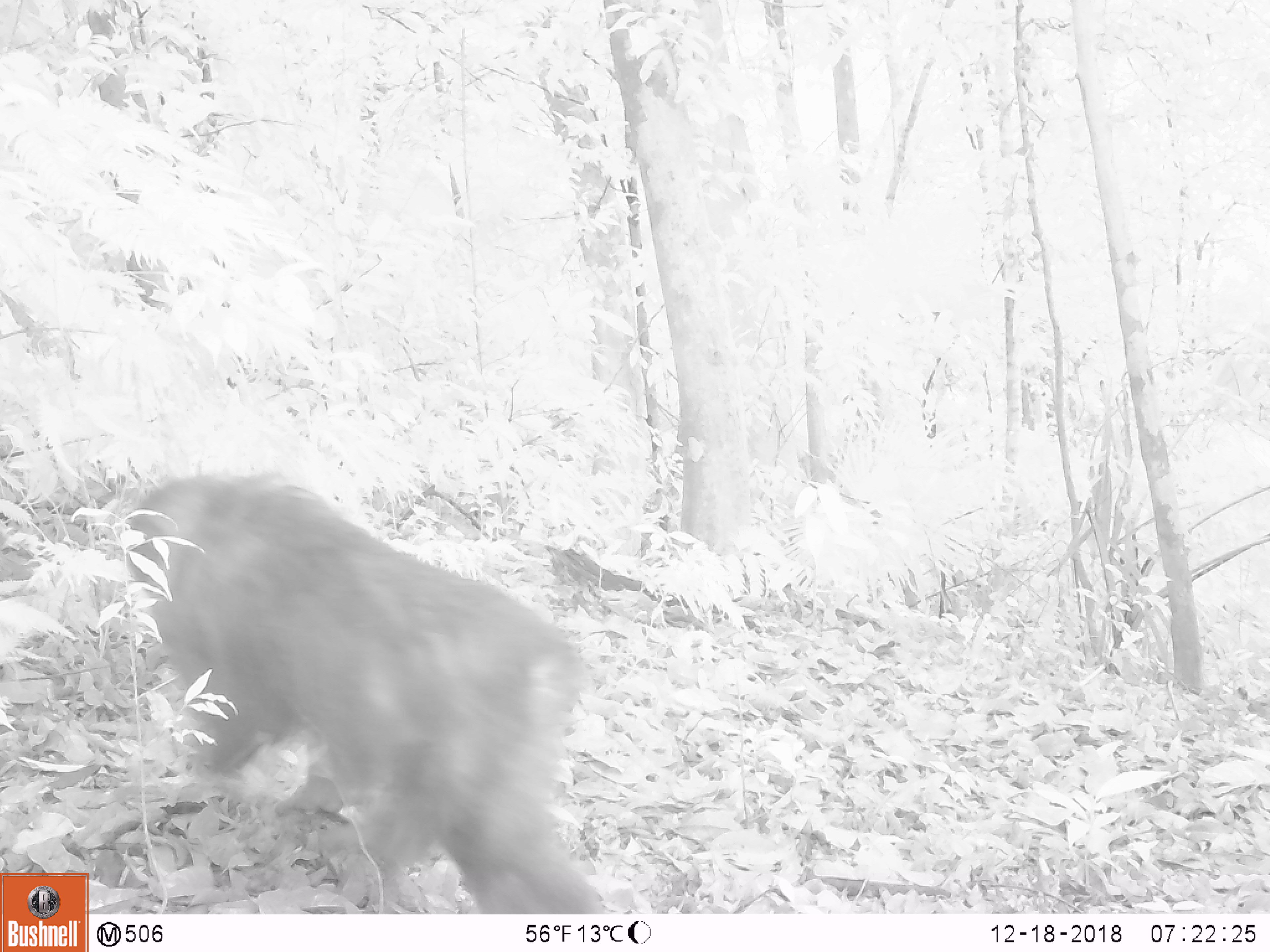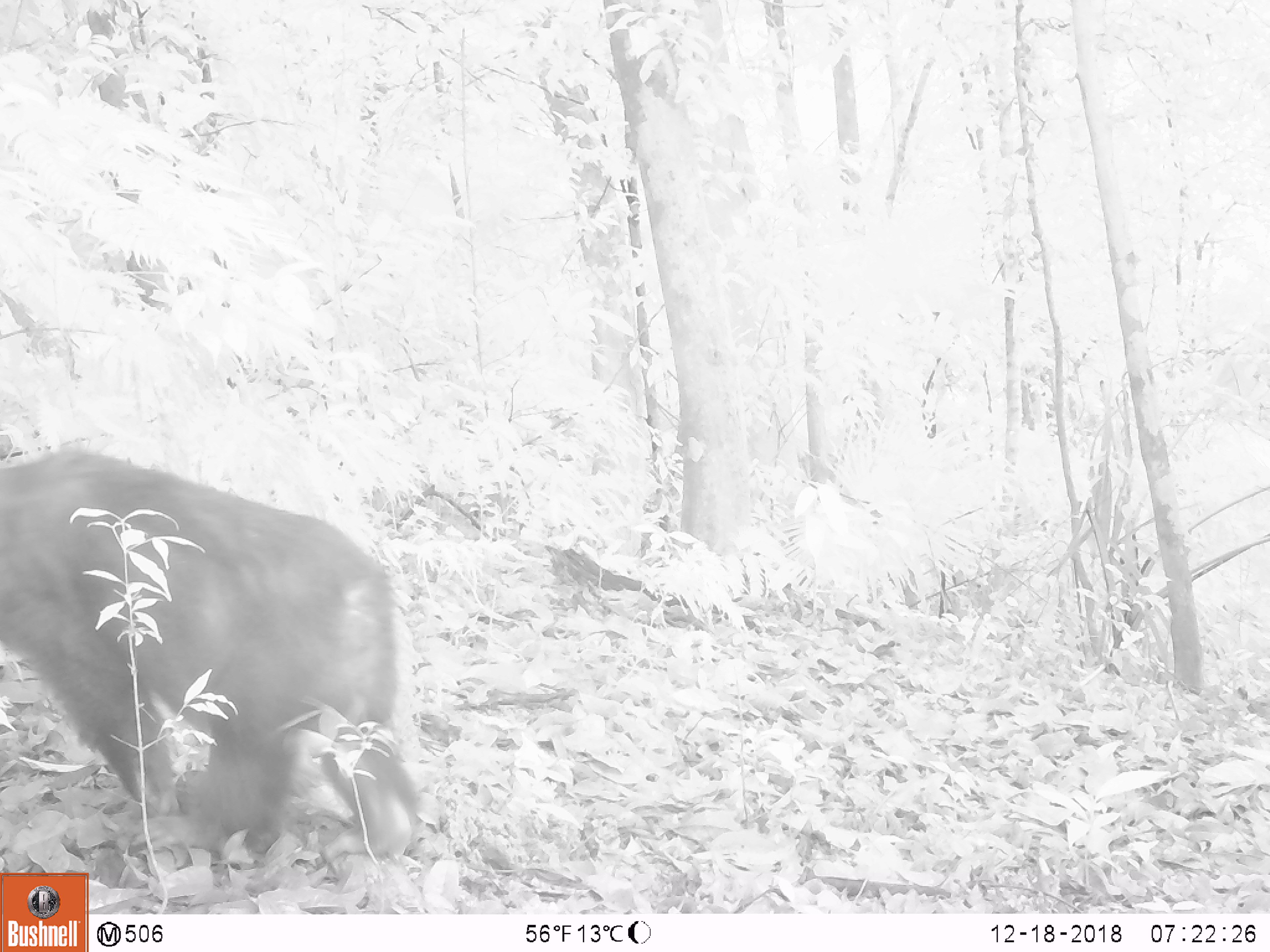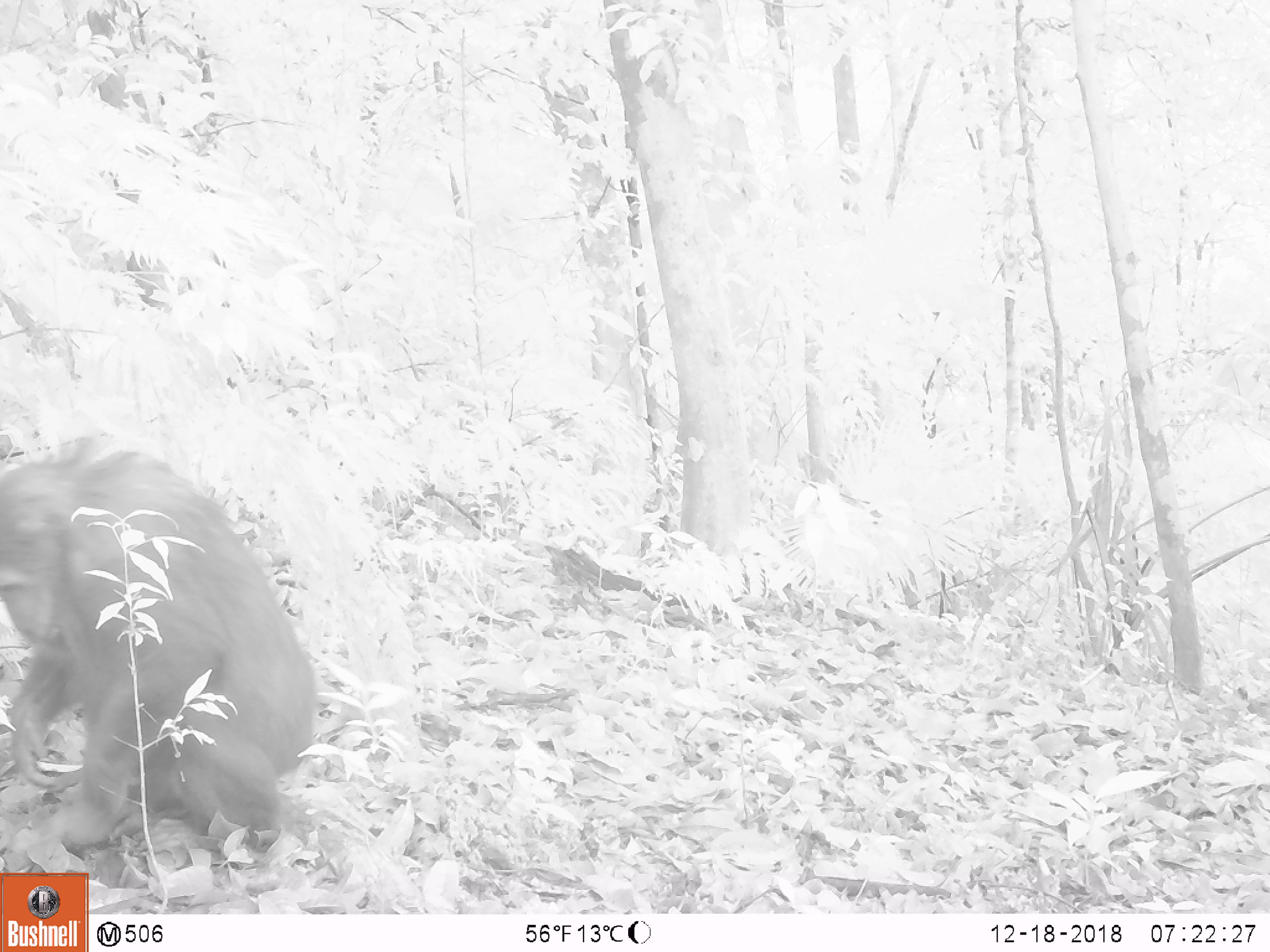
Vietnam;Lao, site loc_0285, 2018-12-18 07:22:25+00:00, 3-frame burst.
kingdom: Animalia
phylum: Chordata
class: Mammalia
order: Primates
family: Cercopithecidae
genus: Macaca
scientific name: Macaca arctoides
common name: stump-tailed macaque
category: stump tailed macaque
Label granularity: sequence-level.